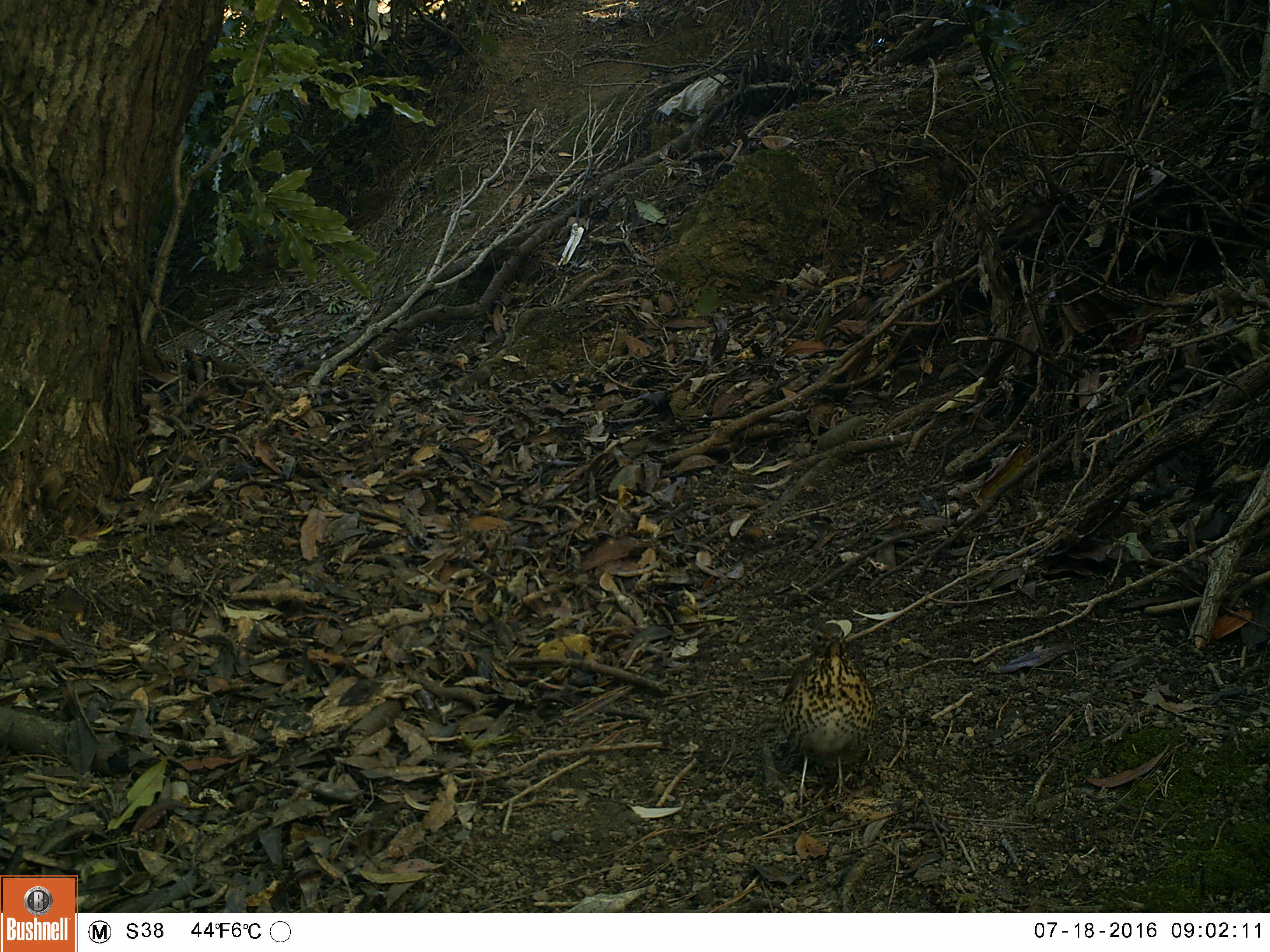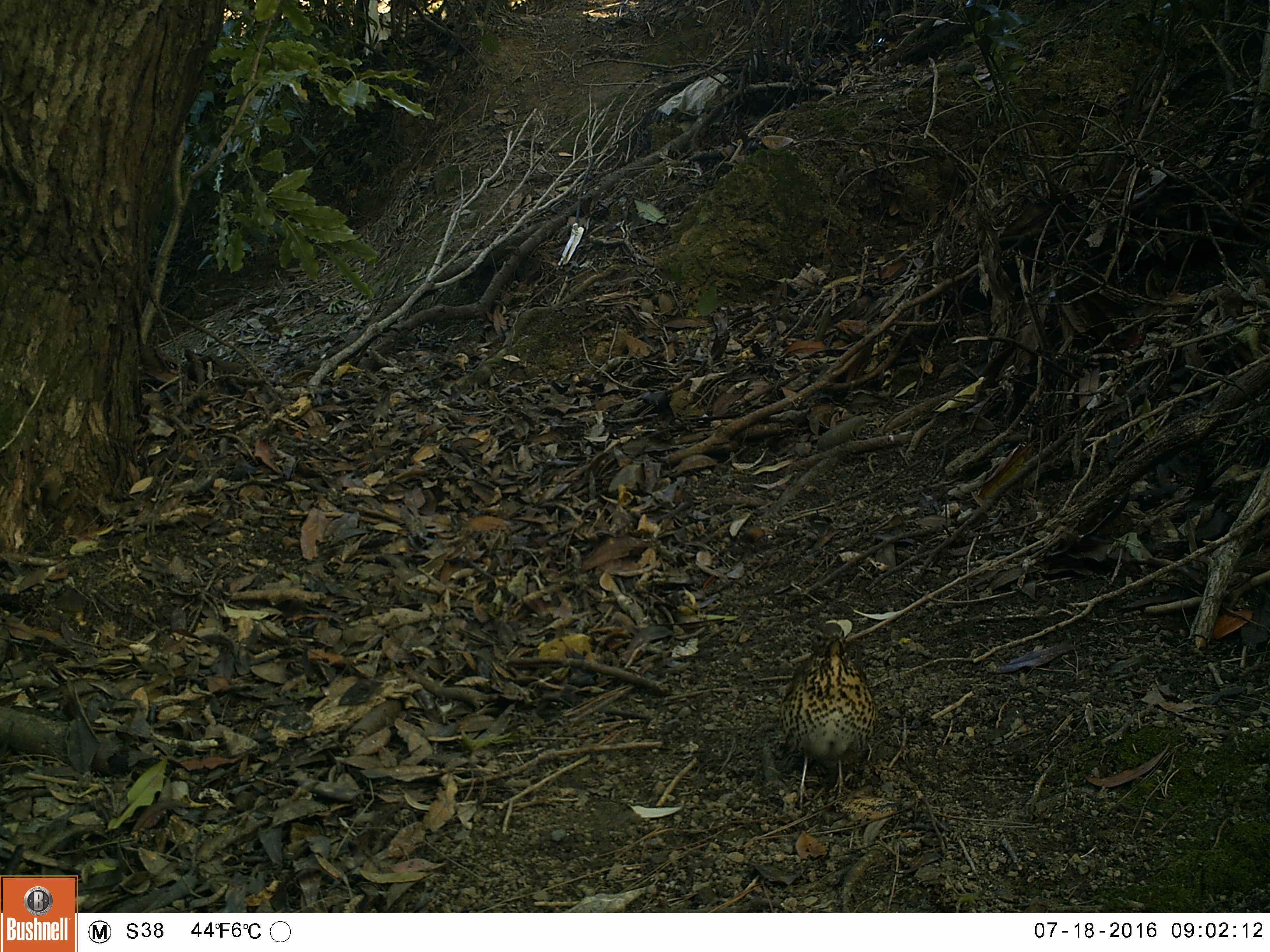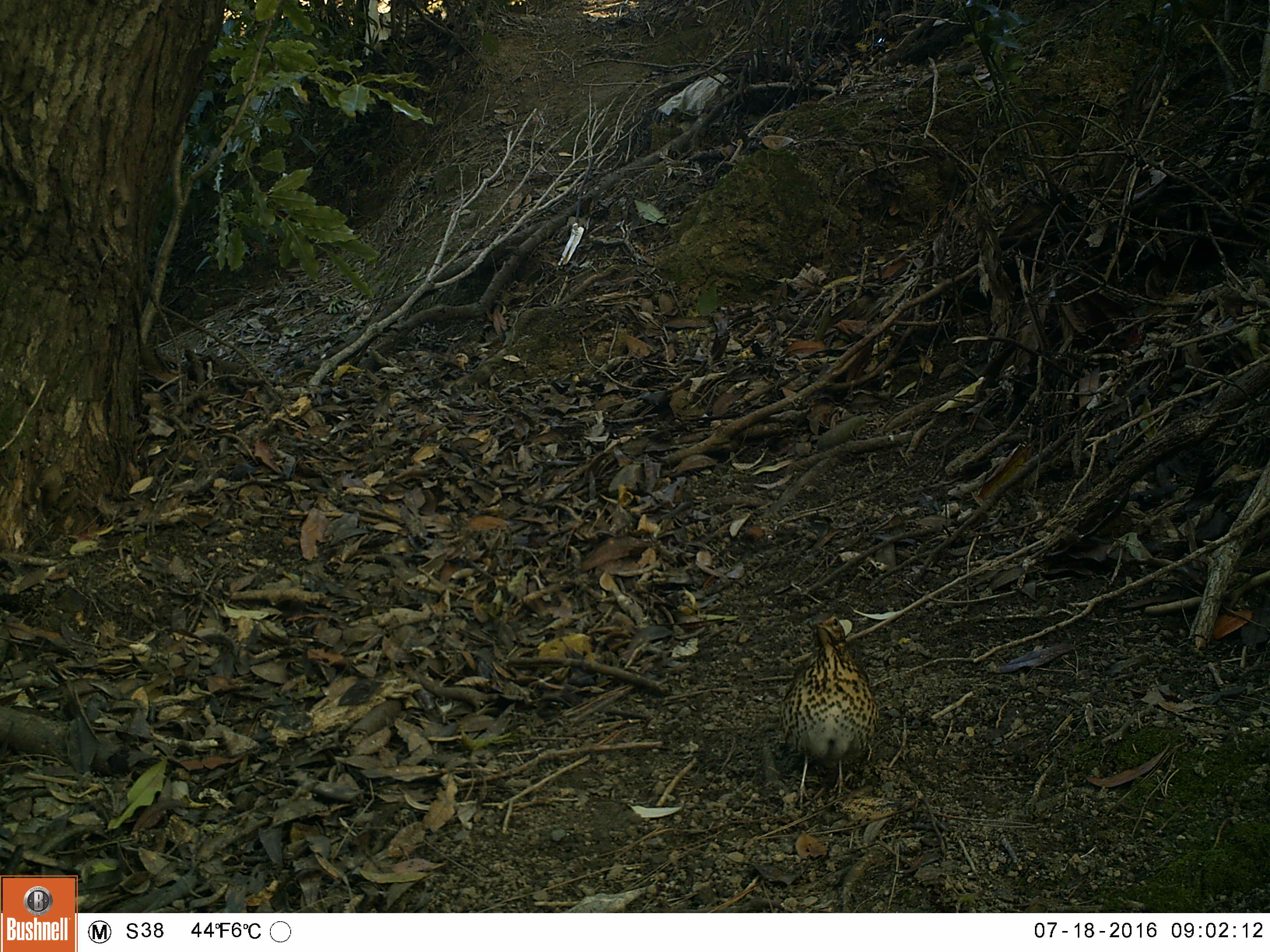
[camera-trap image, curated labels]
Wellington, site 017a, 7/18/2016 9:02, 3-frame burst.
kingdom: Animalia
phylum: Chordata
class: Aves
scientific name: Aves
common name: bird